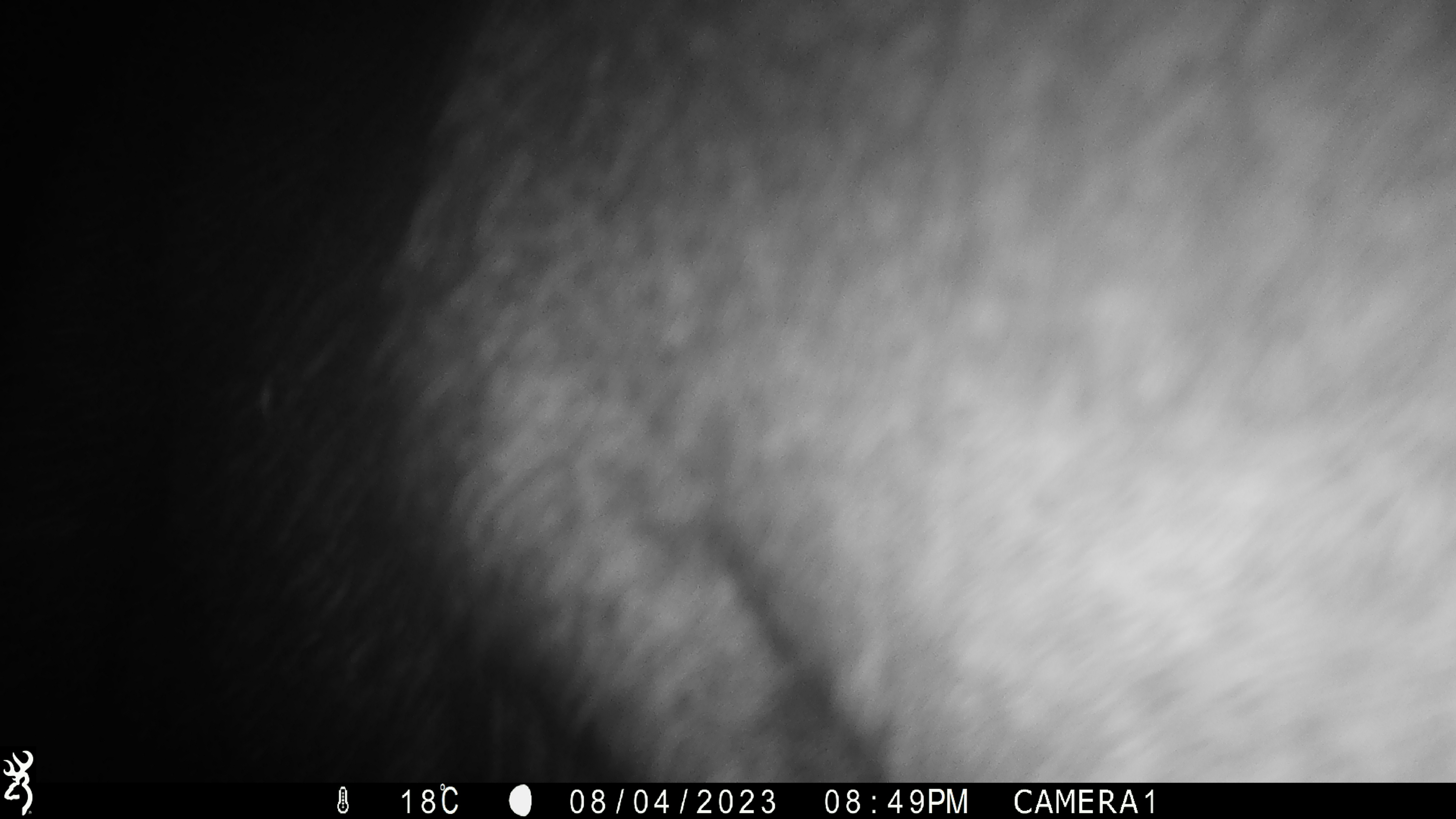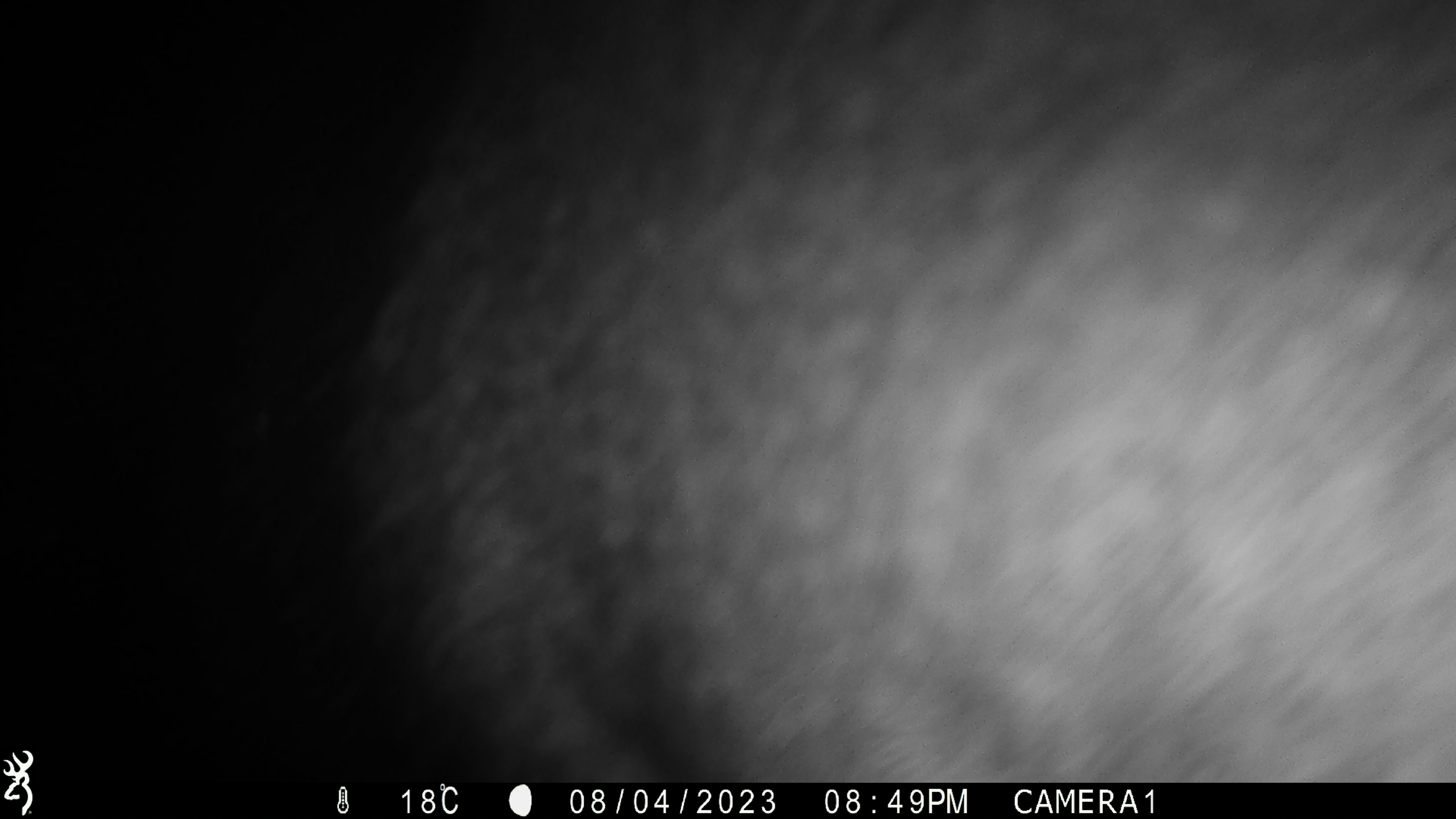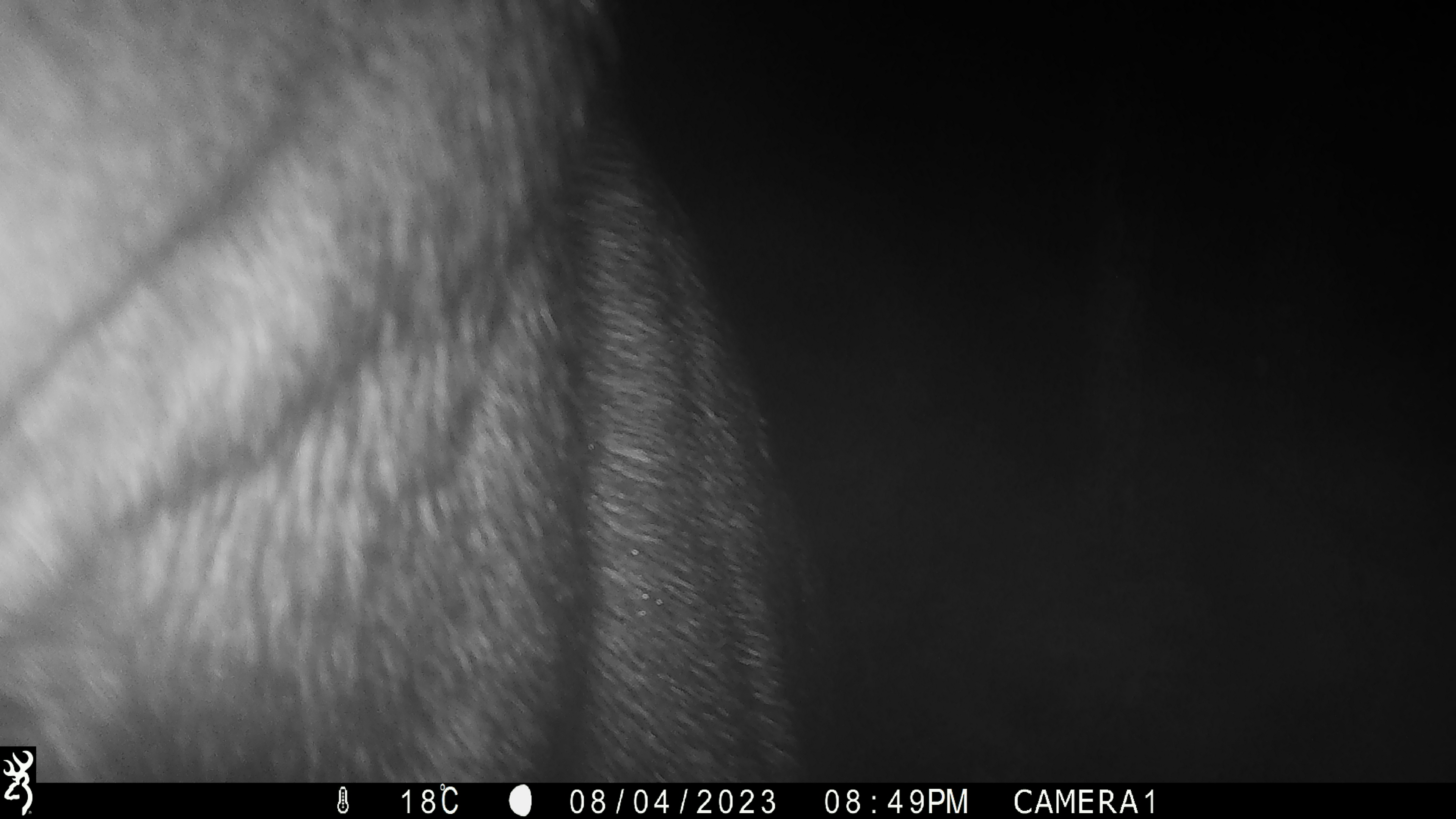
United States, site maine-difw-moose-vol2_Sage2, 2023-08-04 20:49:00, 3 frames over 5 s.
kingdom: Animalia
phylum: Chordata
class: Mammalia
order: Artiodactyla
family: Cervidae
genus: Alces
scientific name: Alces alces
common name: moose